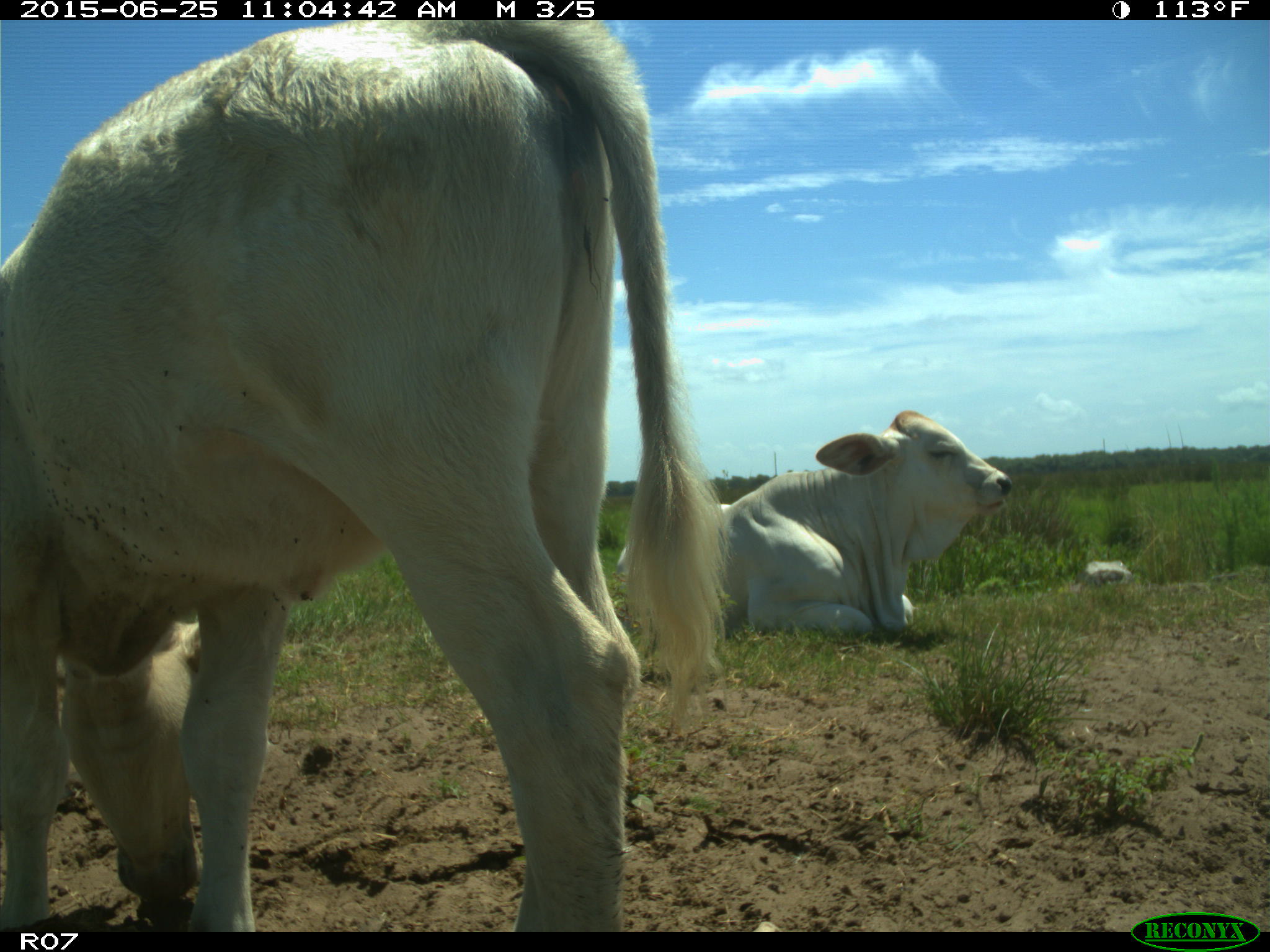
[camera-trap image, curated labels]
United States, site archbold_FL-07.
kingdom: Animalia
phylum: Chordata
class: Mammalia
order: Artiodactyla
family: Bovidae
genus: Bos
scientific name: Bos taurus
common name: domestic cow